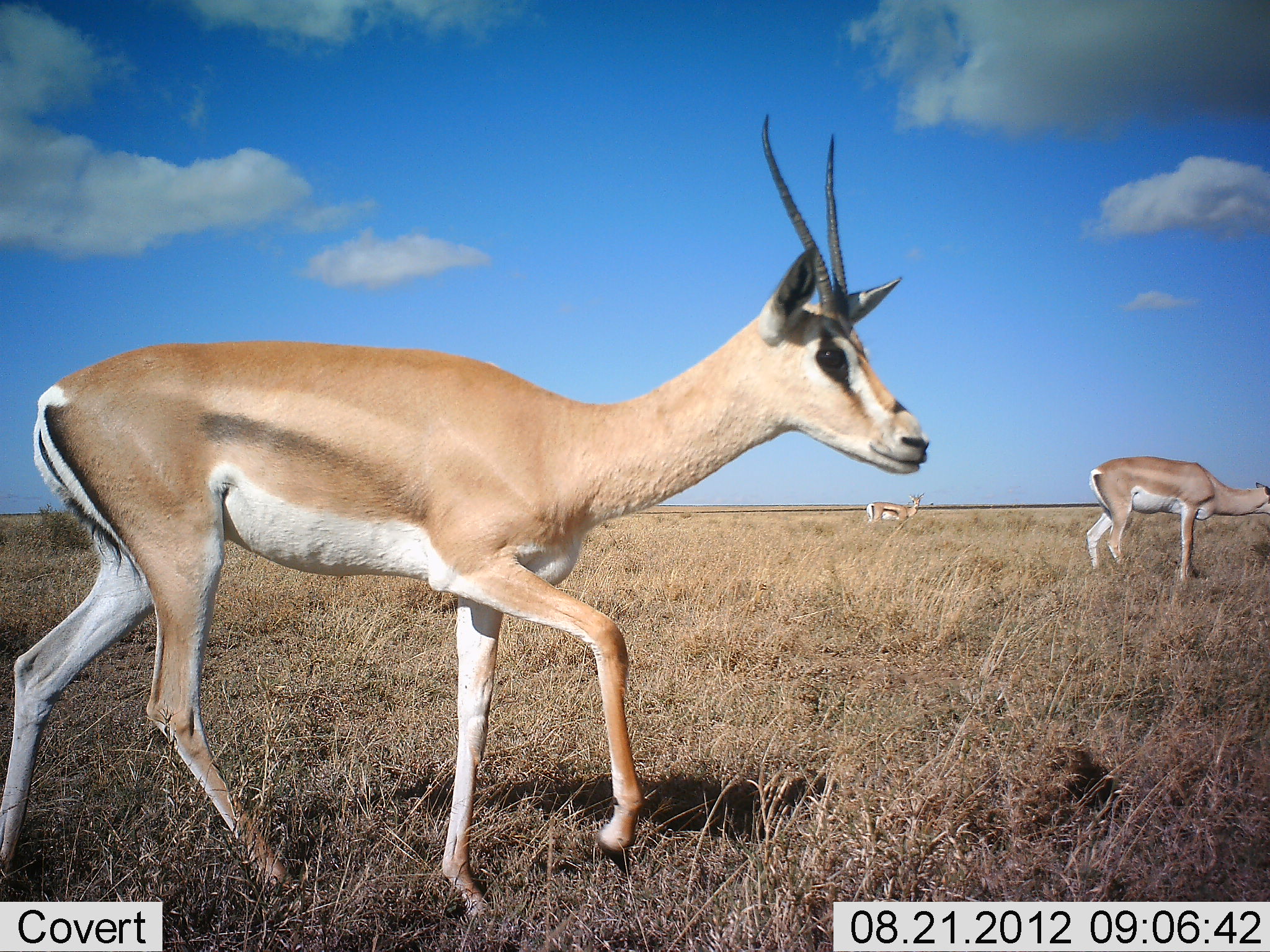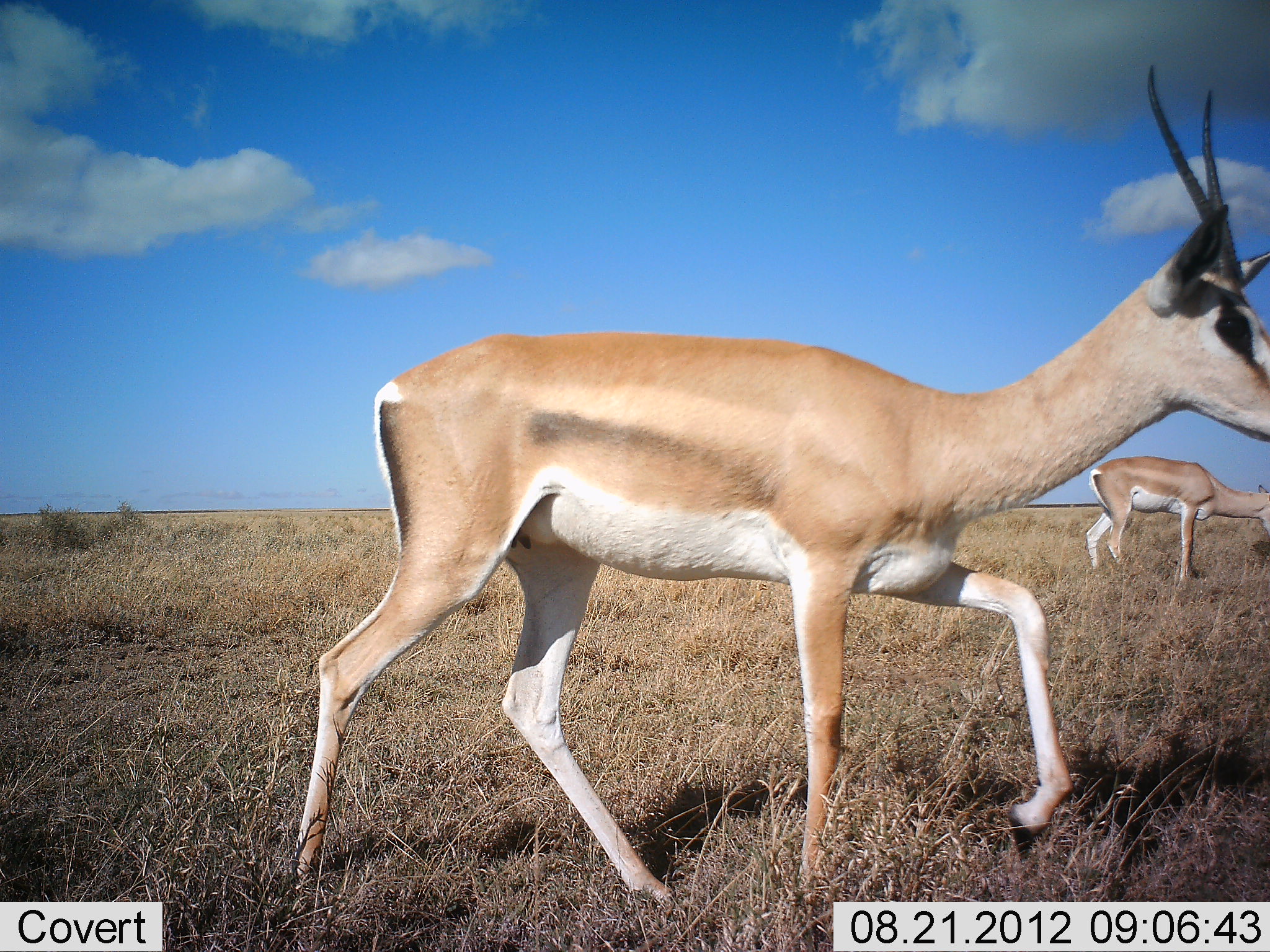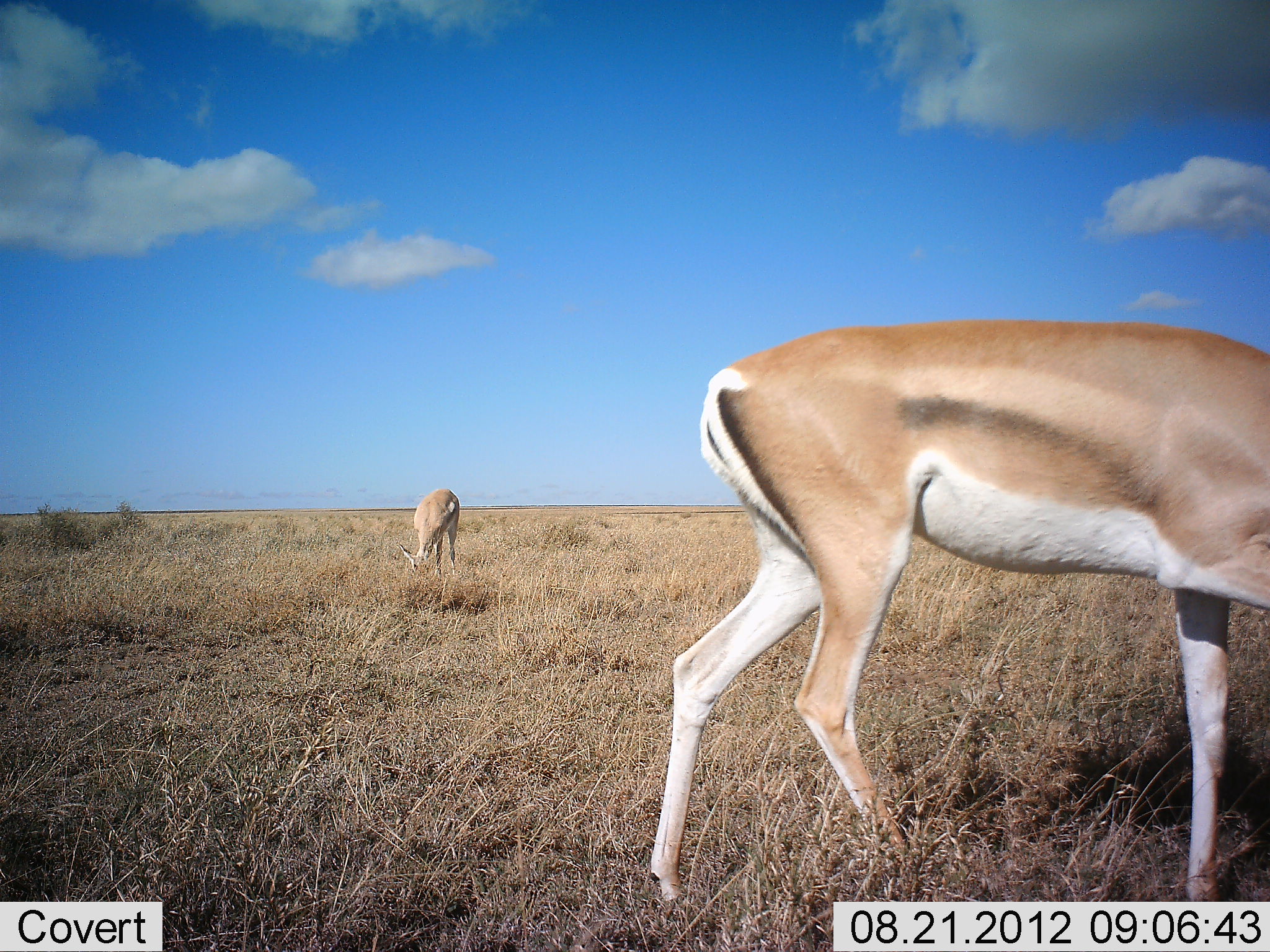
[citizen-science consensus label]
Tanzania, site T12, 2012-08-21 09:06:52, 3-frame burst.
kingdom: Animalia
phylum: Chordata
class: Mammalia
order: Artiodactyla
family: Bovidae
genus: Nanger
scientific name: Nanger granti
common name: grant's gazelle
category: gazellegrants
Gazellegrants (grant's gazelle) (Nanger granti), count 4. Behavior (volunteer vote fractions): standing 50%, resting 8%, moving 92%, interacting 0%. Young present (vote fraction): 8%. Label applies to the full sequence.